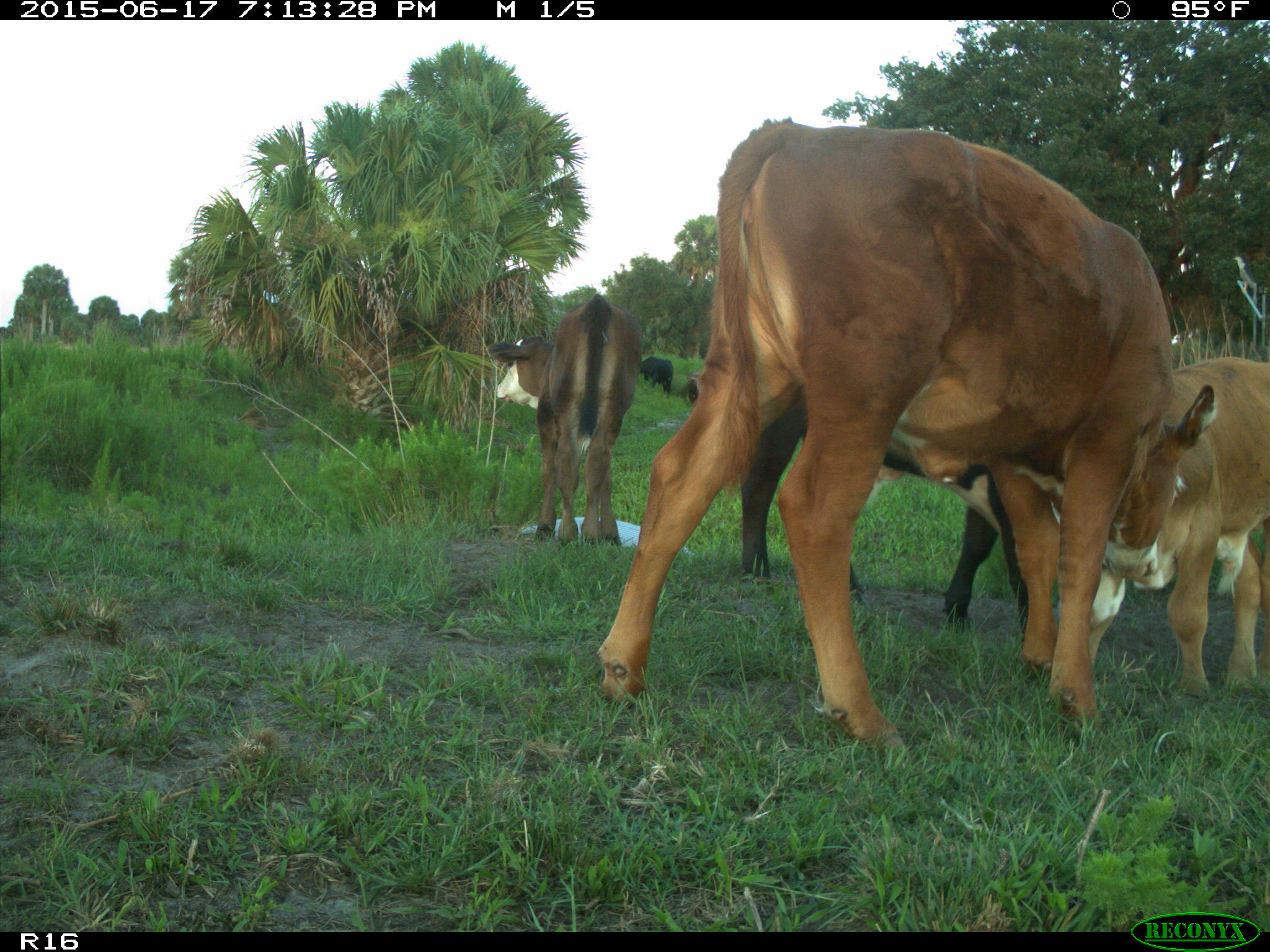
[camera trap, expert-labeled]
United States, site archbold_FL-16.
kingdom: Animalia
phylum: Chordata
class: Mammalia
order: Artiodactyla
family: Bovidae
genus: Bos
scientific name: Bos taurus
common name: domestic cow